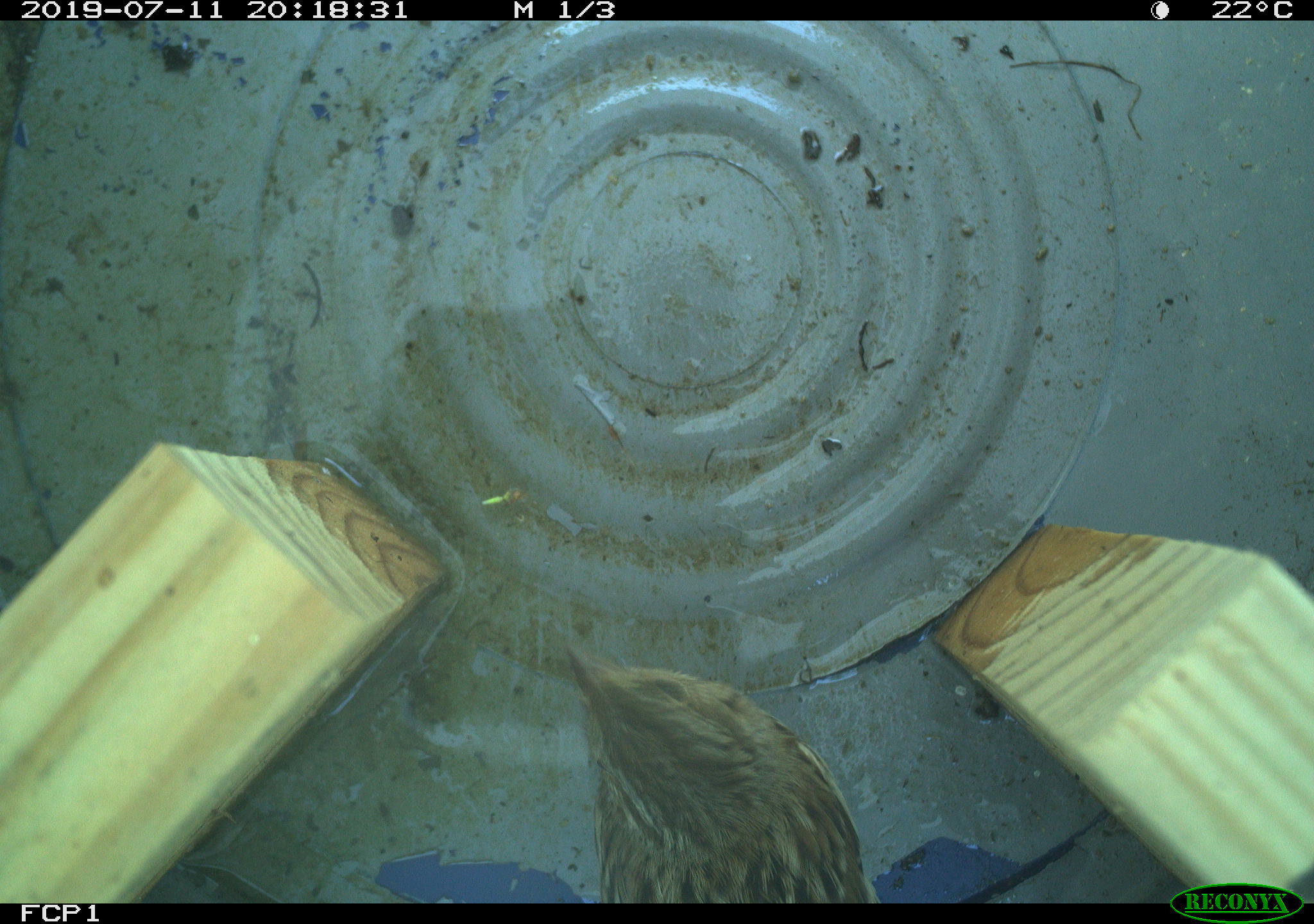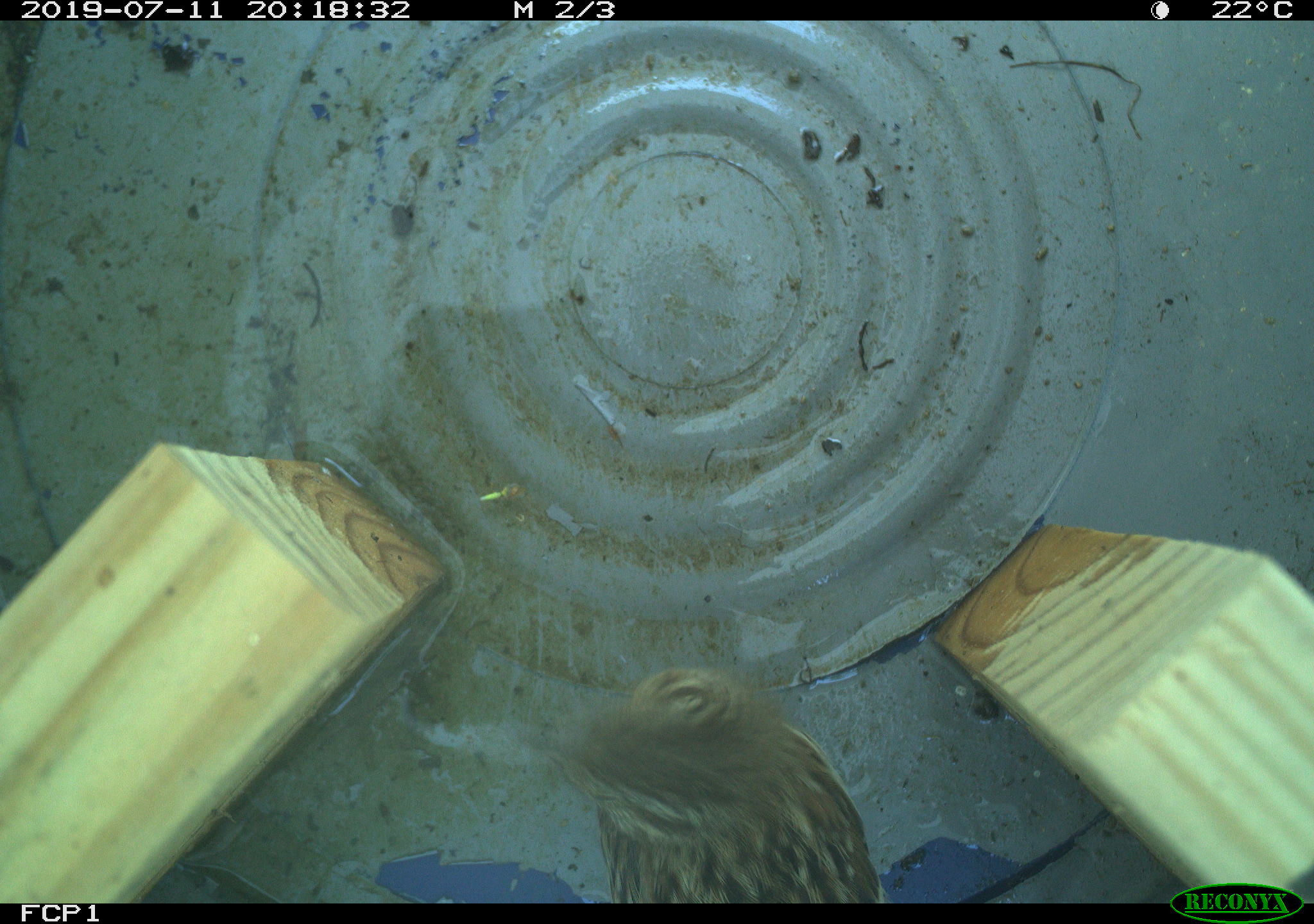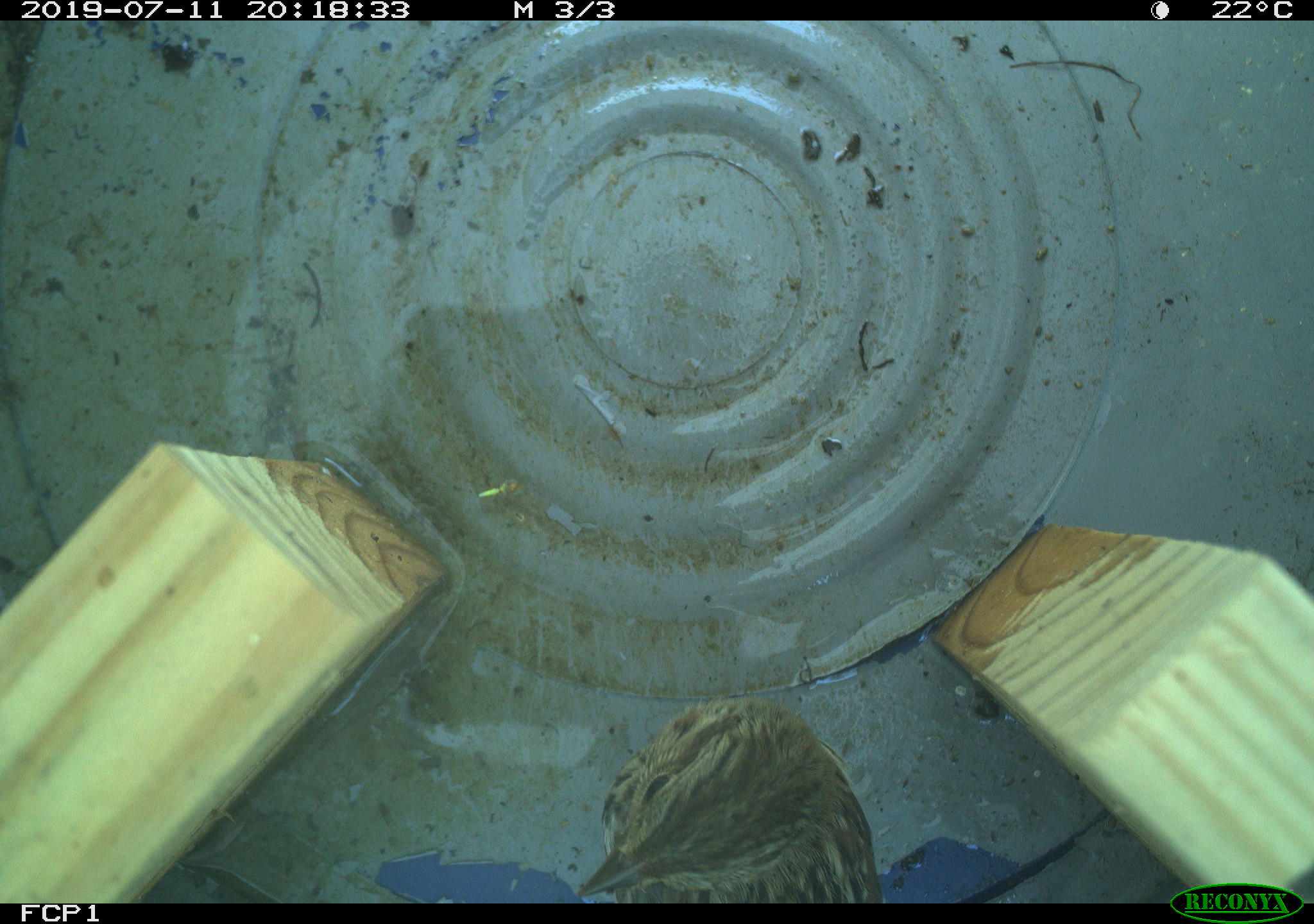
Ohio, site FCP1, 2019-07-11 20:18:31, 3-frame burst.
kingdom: Animalia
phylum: Chordata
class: Aves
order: Passeriformes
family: Passerellidae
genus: Melospiza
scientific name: Melospiza melodia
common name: song sparrow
Song sparrow (Melospiza melodia).